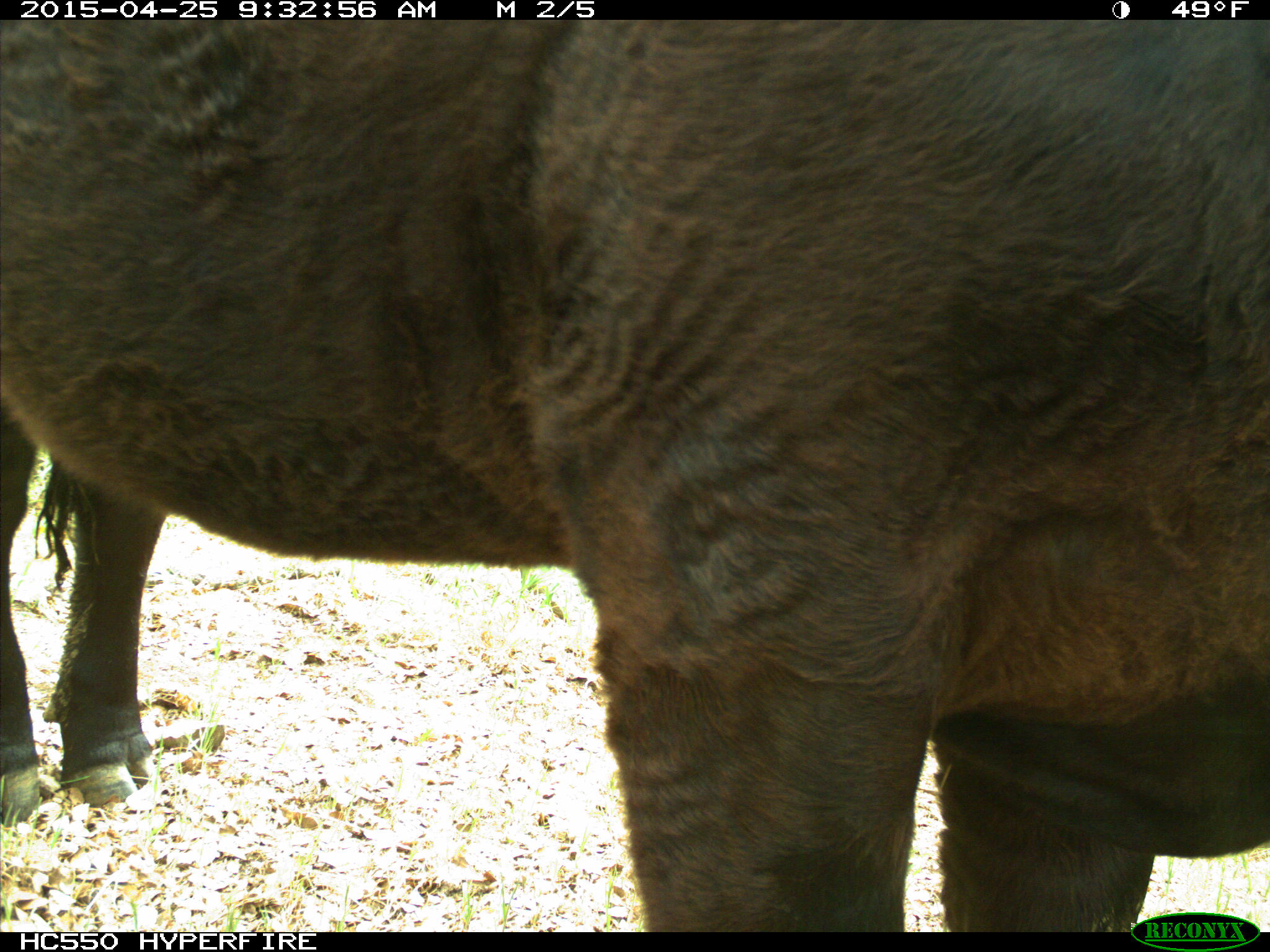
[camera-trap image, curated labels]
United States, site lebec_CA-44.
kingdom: Animalia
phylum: Chordata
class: Mammalia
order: Artiodactyla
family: Suidae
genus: Sus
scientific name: Sus scrofa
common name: wild boar